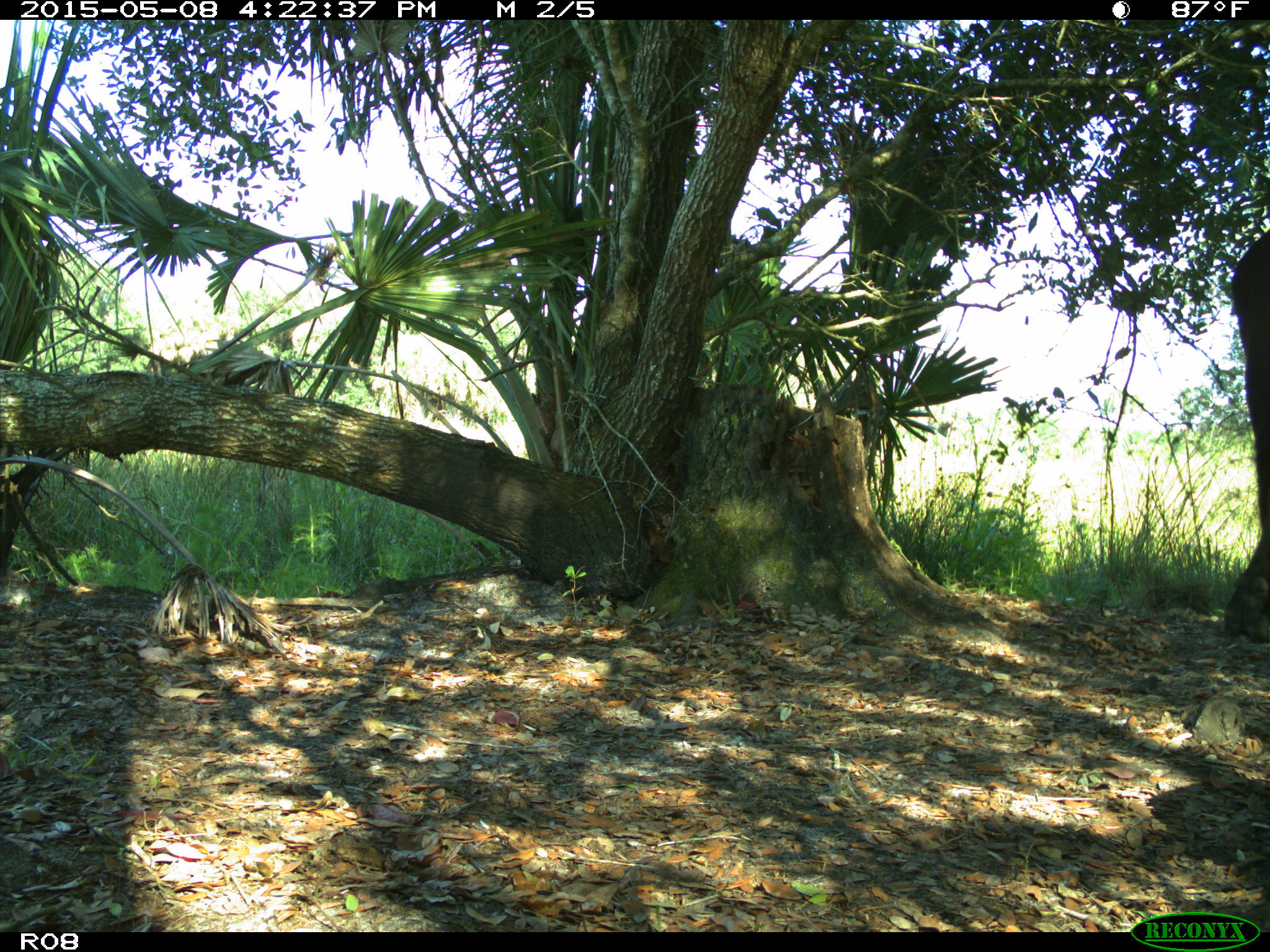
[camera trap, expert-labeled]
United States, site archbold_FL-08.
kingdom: Animalia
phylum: Chordata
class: Mammalia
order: Artiodactyla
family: Bovidae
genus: Bos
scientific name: Bos taurus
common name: domestic cow